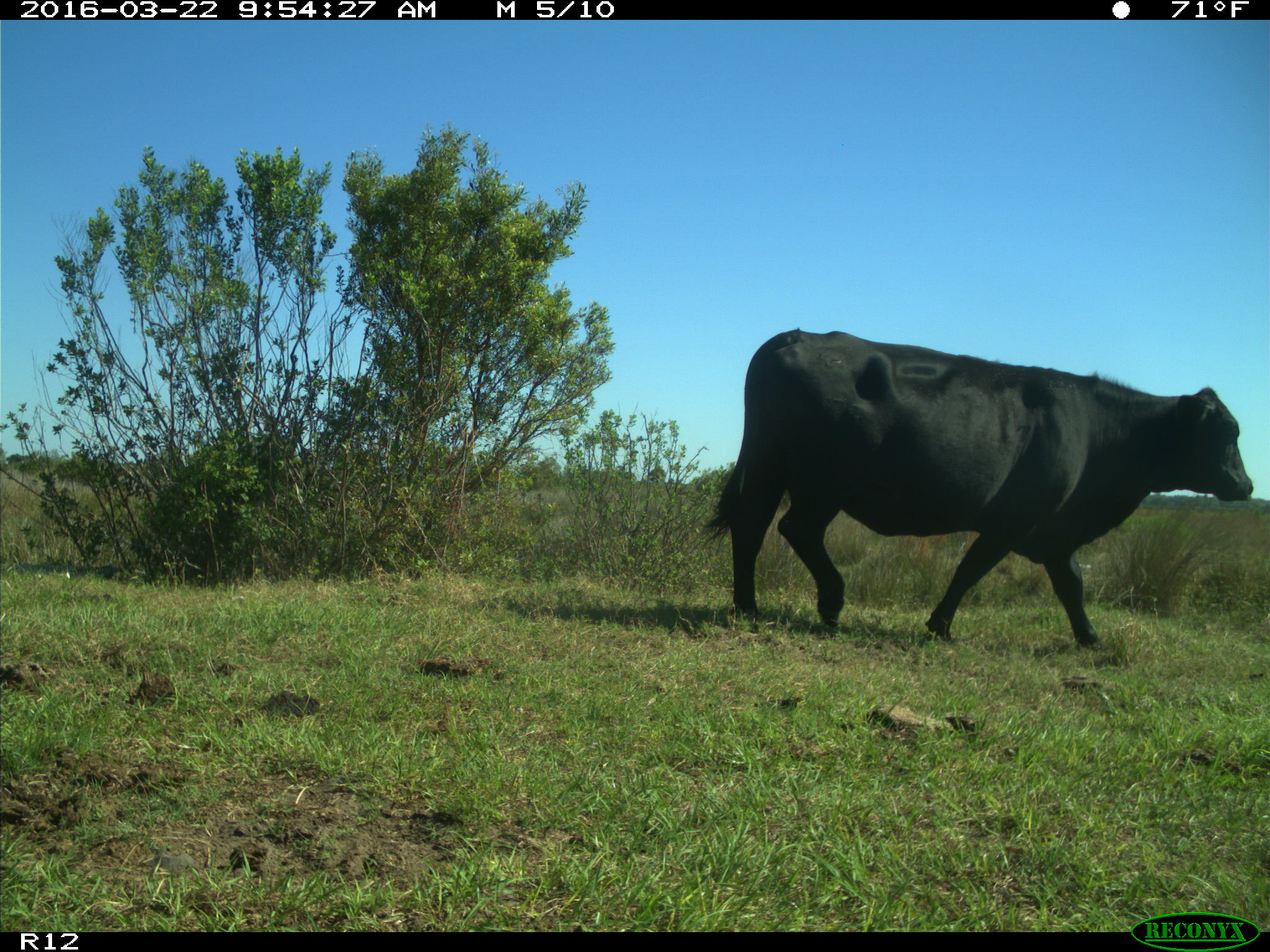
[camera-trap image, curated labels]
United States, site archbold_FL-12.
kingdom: Animalia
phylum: Chordata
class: Mammalia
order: Artiodactyla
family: Bovidae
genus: Bos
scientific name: Bos taurus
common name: domestic cow